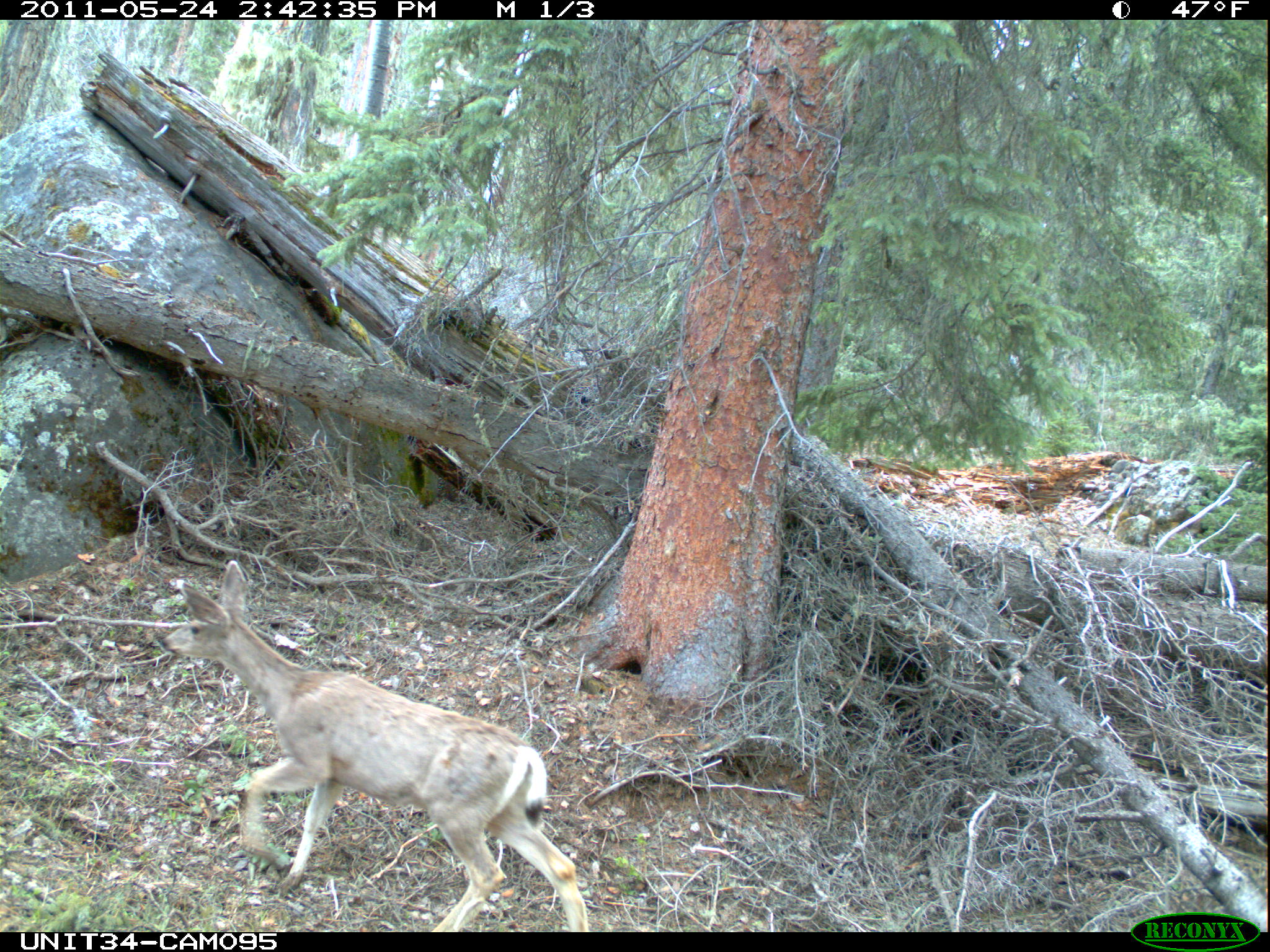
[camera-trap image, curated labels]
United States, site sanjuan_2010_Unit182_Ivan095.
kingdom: Animalia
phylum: Chordata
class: Mammalia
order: Artiodactyla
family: Cervidae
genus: Odocoileus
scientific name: Odocoileus hemionus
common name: mule deer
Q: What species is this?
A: Odocoileus hemionus (mule deer).